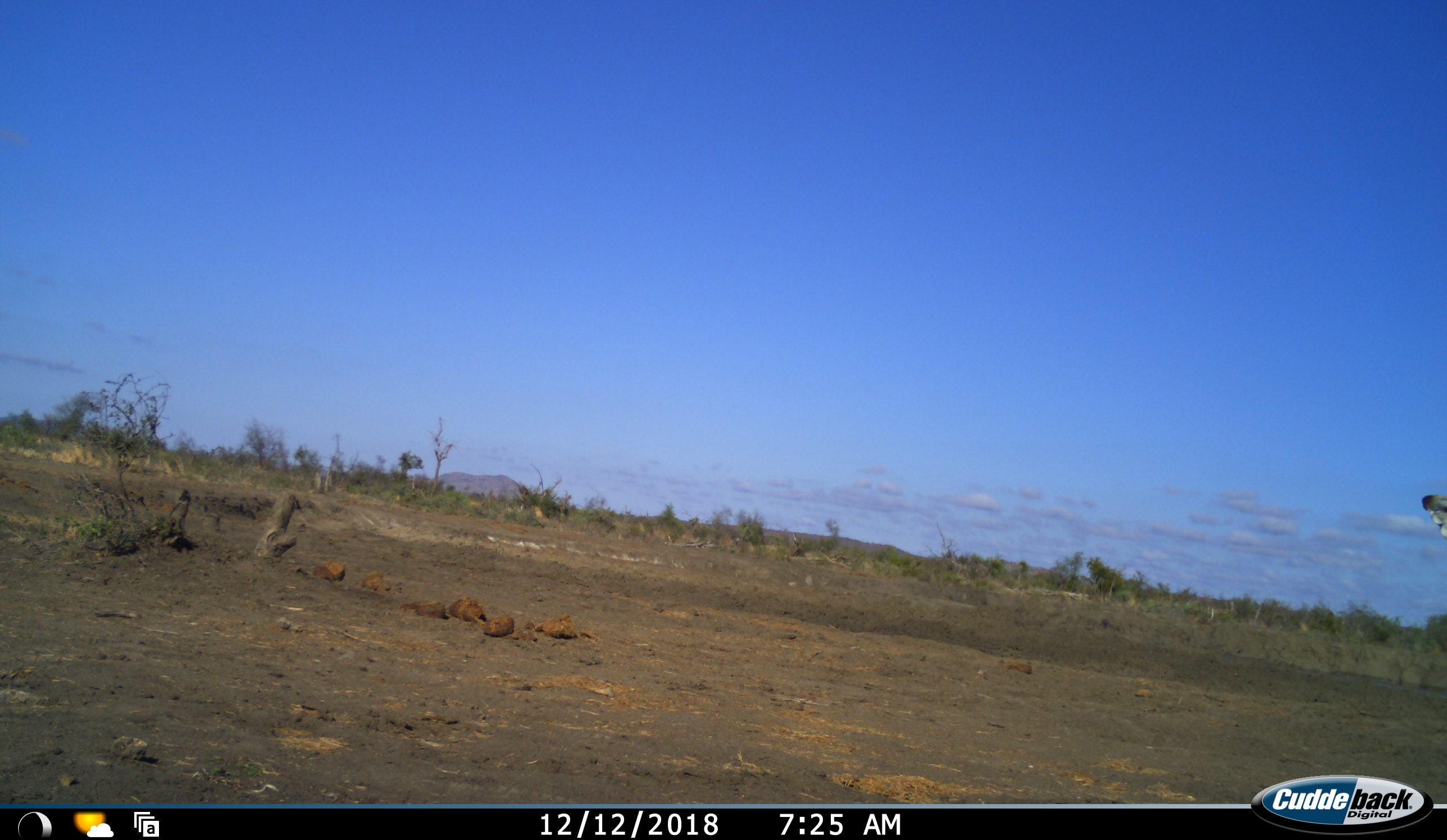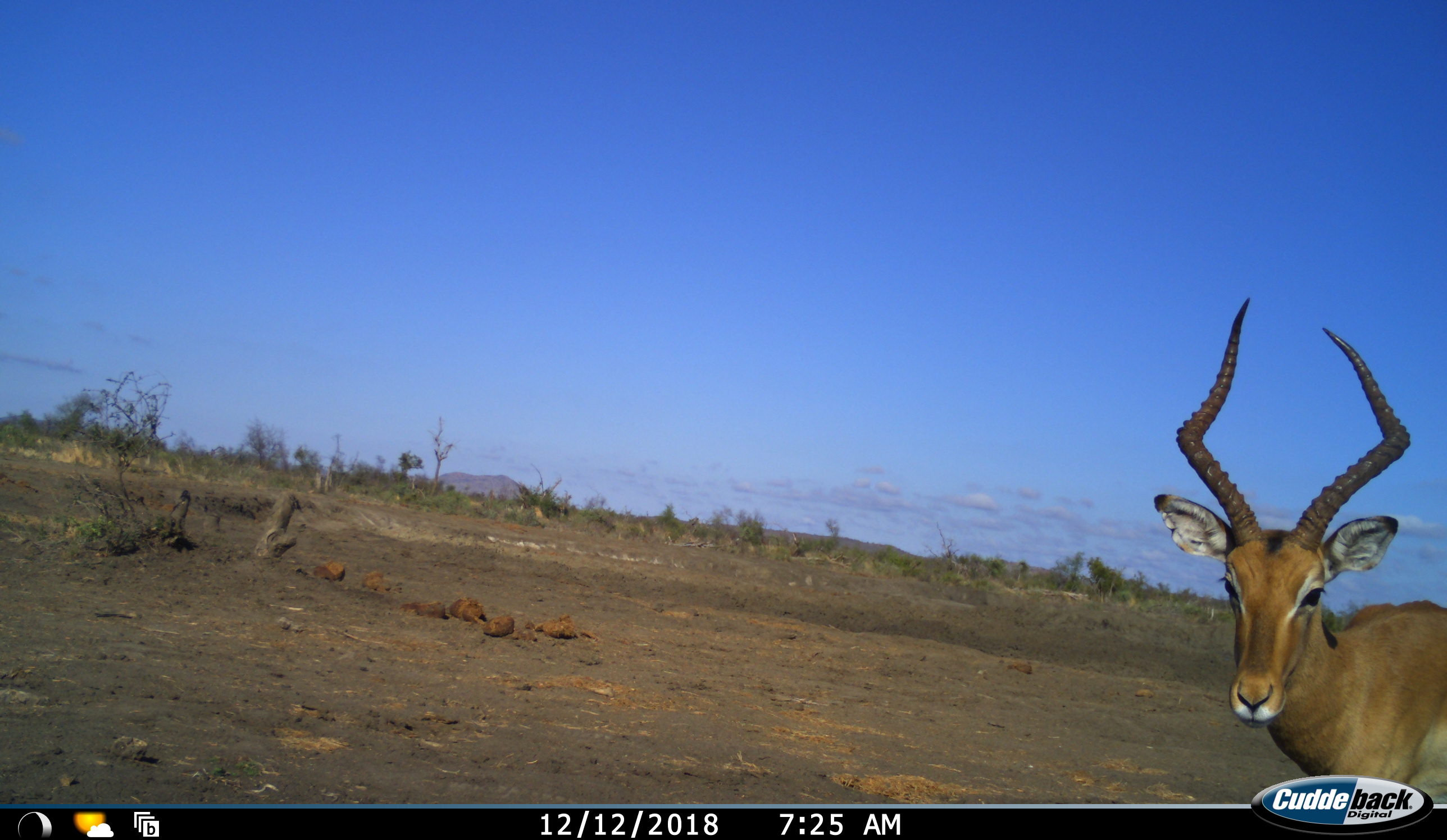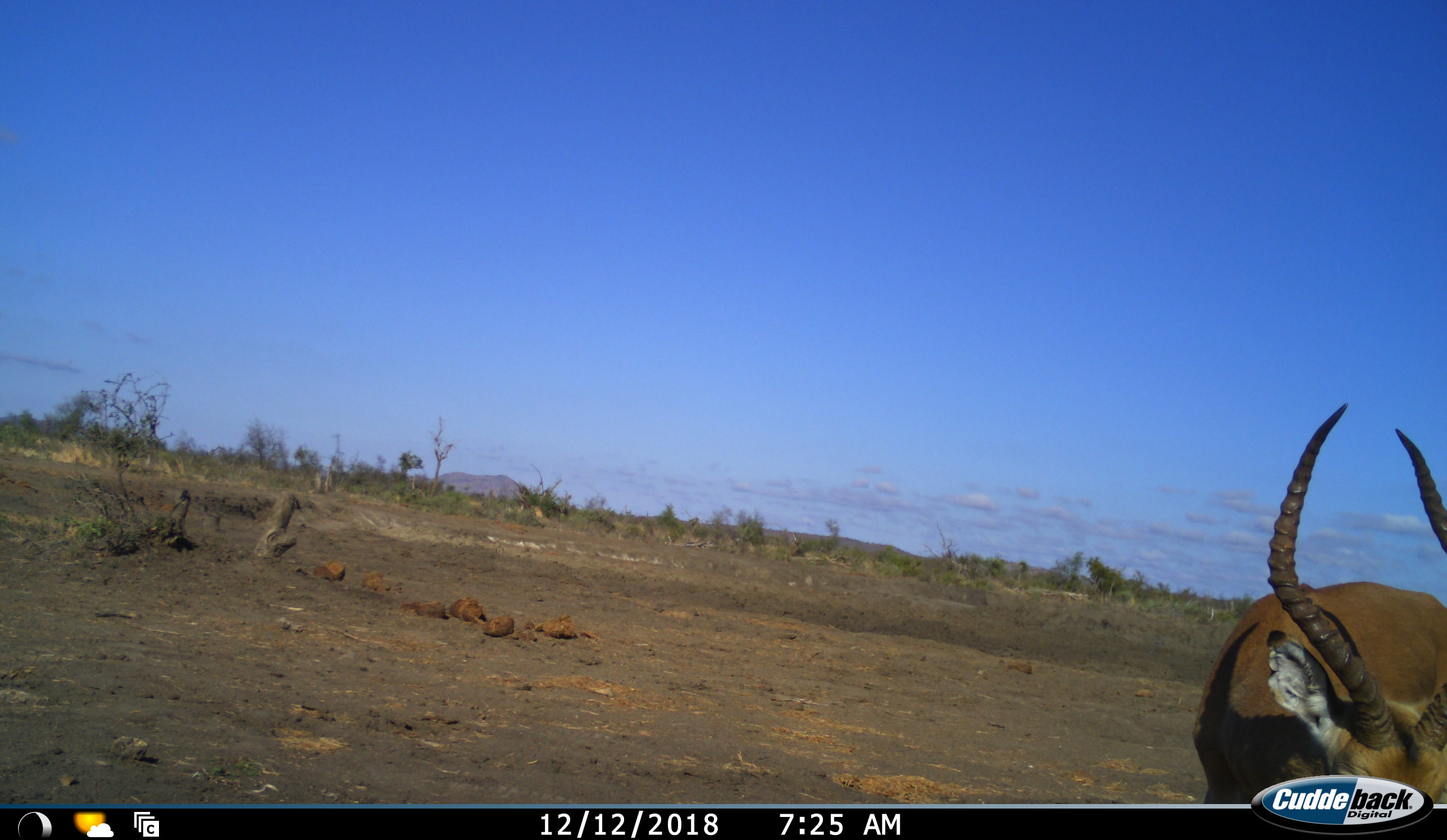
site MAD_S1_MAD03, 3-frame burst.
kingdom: Animalia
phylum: Chordata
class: Mammalia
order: Artiodactyla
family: Bovidae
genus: Aepyceros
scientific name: Aepyceros melampus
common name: impala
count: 1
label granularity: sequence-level